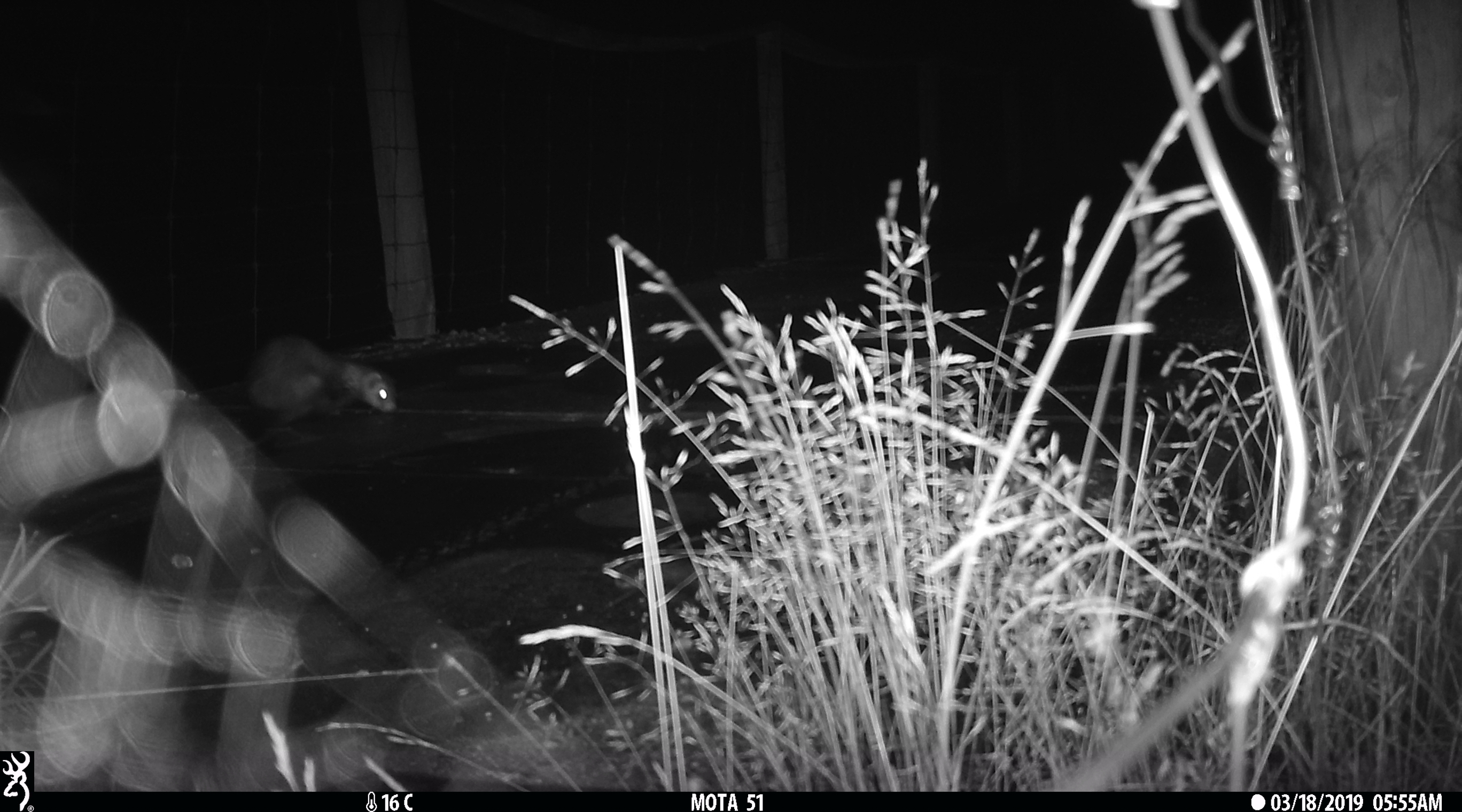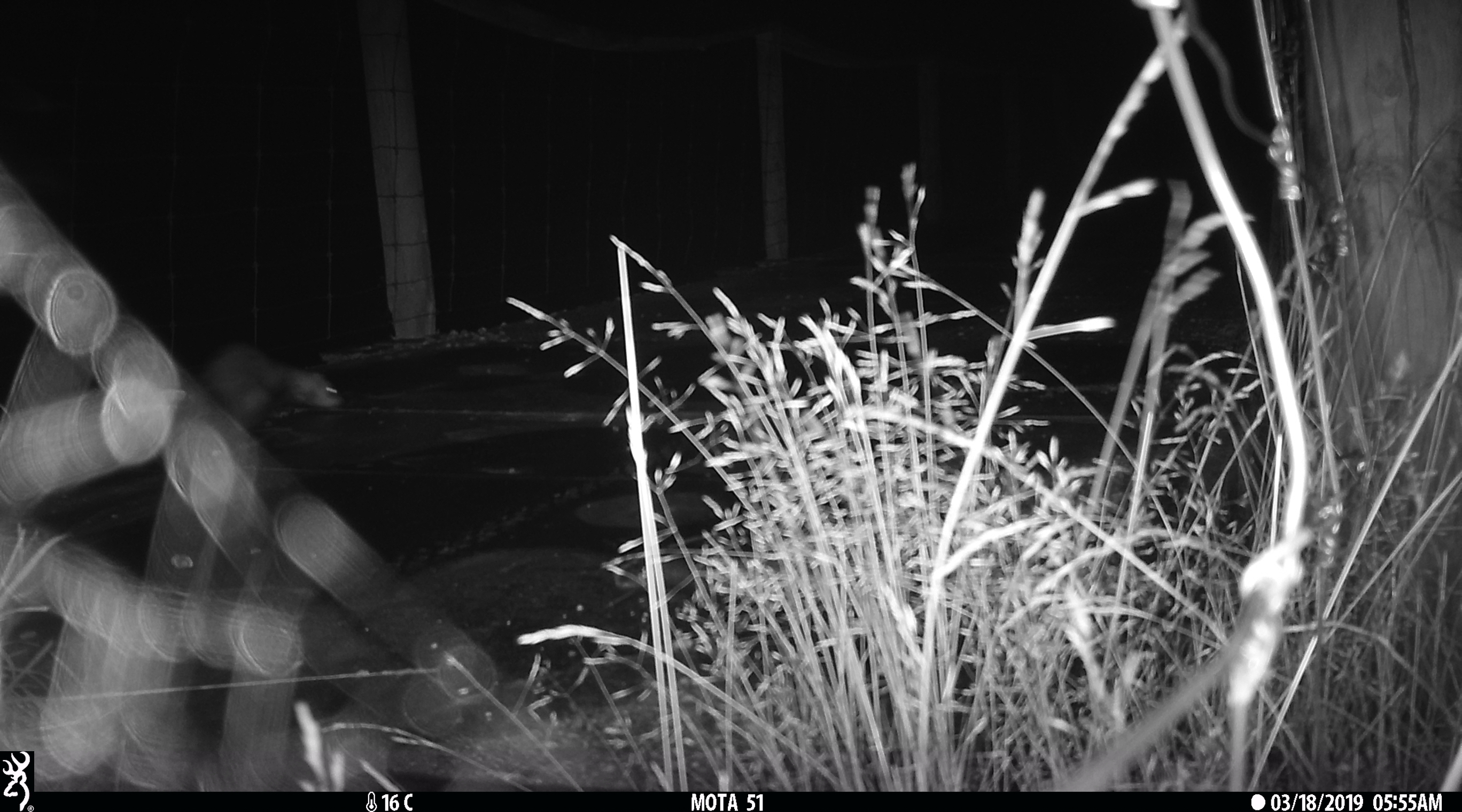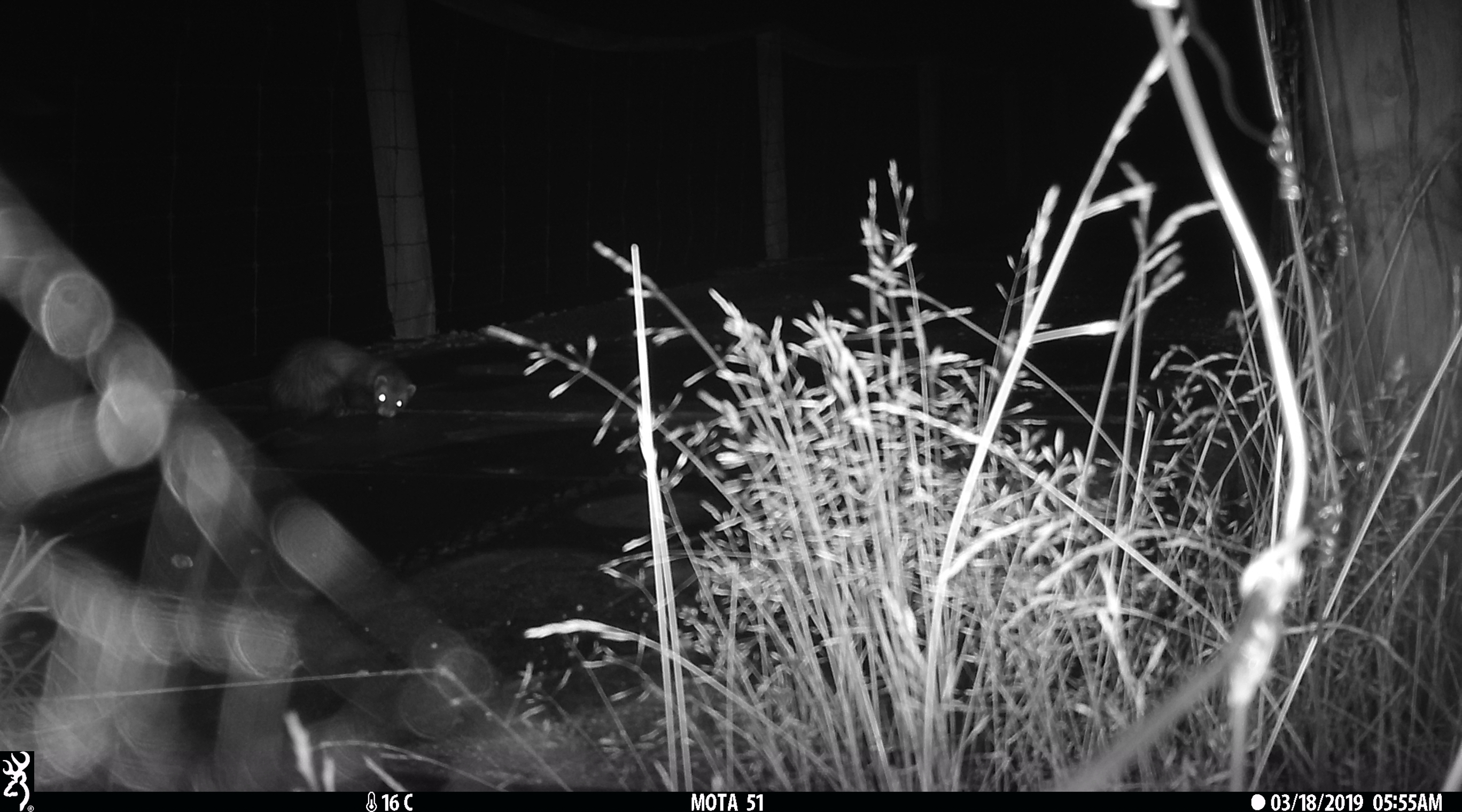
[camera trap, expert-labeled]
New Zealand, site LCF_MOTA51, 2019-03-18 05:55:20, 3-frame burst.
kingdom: Animalia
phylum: Chordata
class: Mammalia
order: Carnivora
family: Mustelidae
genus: Mustela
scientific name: Mustela furo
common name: ferret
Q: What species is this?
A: Ferret (Mustela furo).